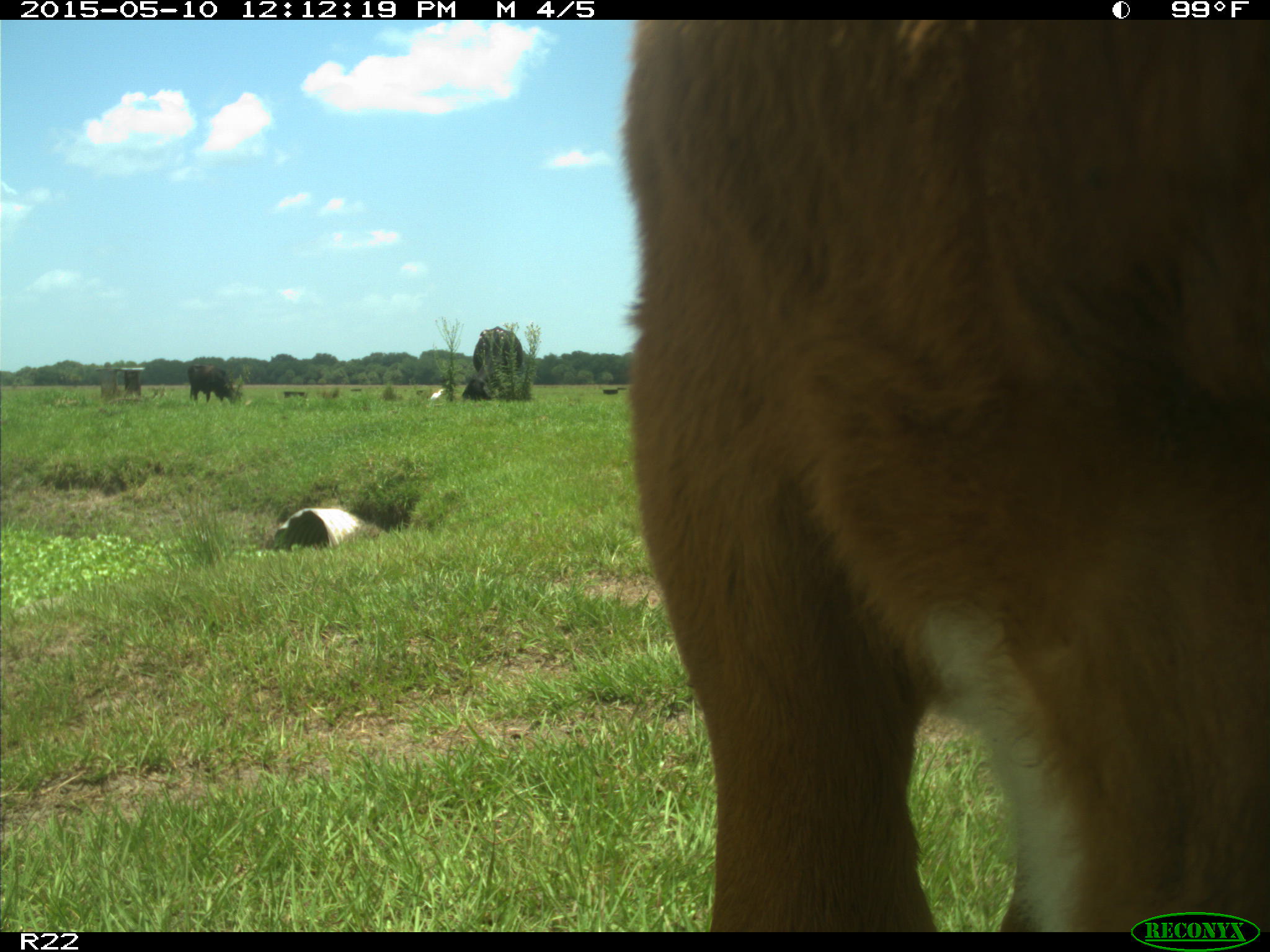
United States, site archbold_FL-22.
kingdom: Animalia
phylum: Chordata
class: Mammalia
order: Artiodactyla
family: Bovidae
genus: Bos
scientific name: Bos taurus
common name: domestic cow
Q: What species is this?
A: Bos taurus (domestic cow).